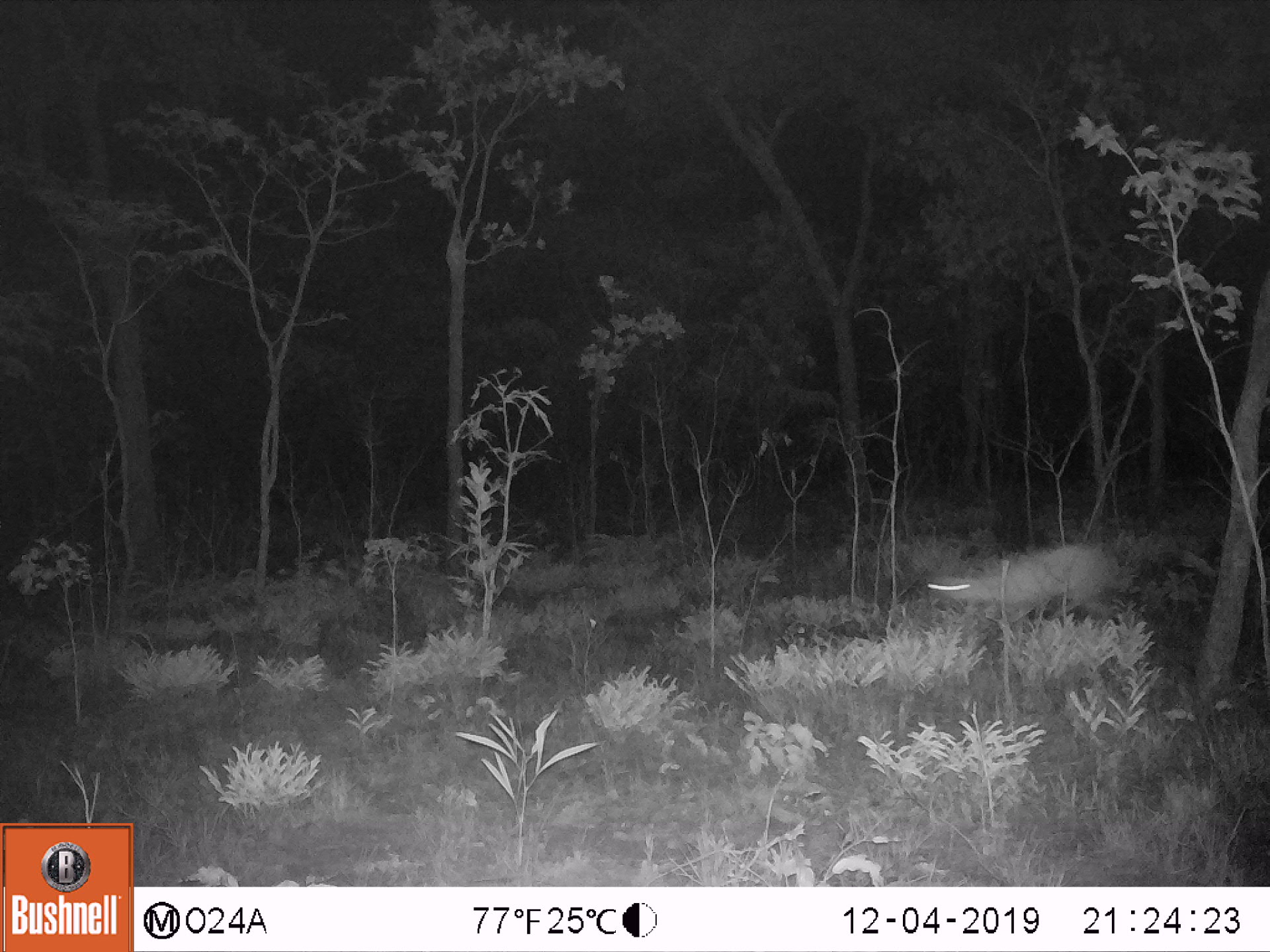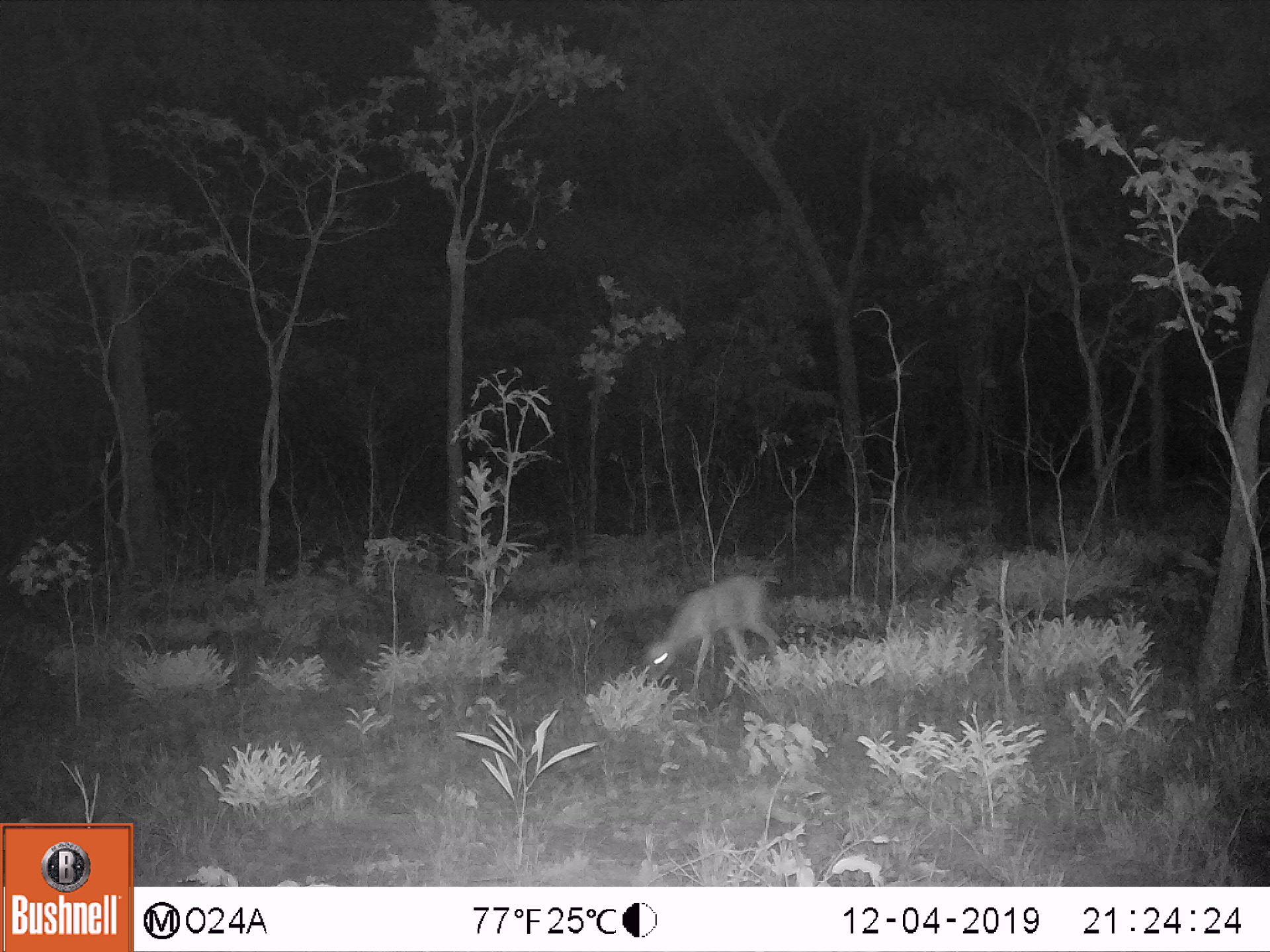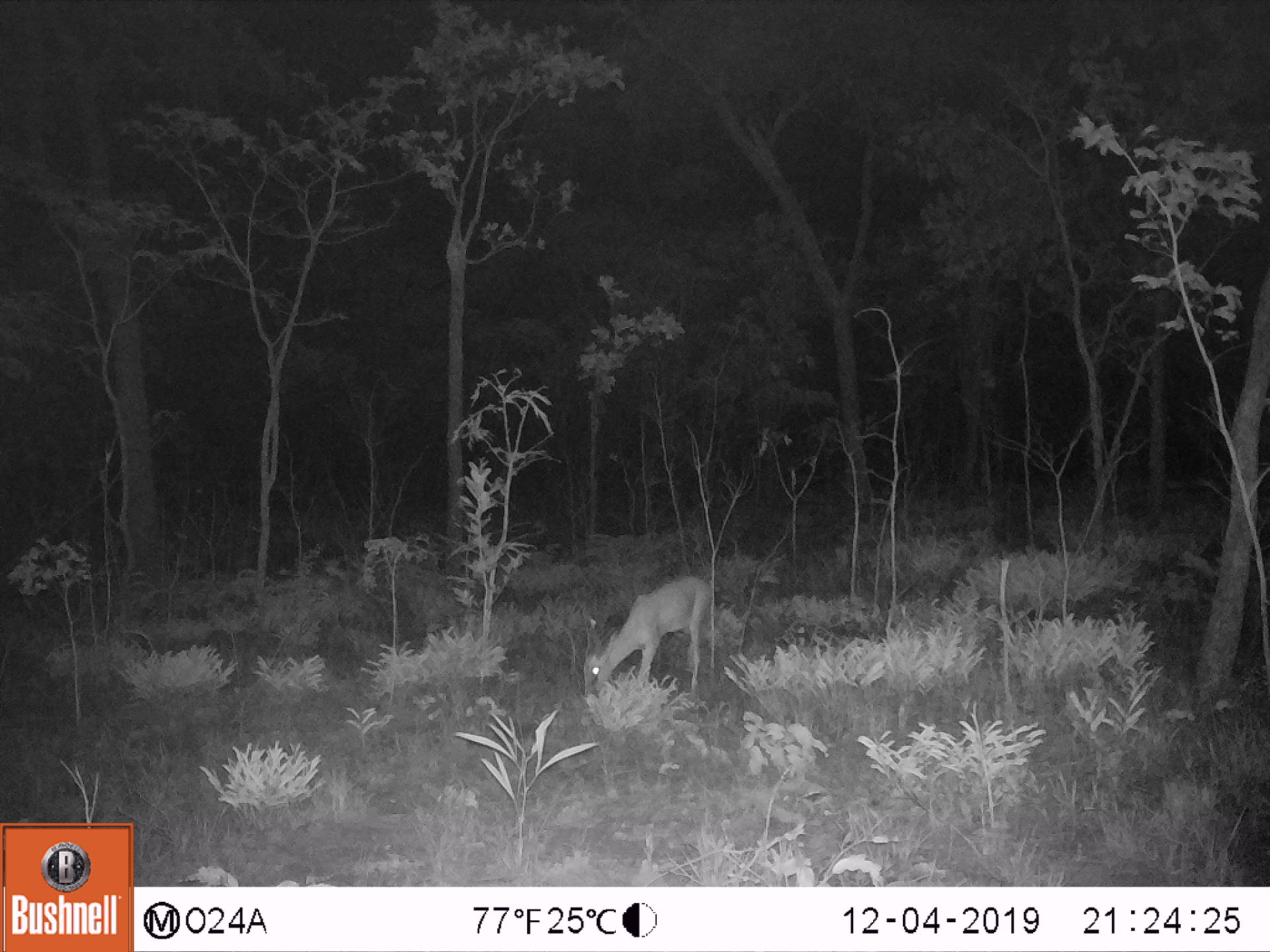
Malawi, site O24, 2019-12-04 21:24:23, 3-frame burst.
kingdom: Animalia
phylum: Chordata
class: Mammalia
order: Artiodactyla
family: Bovidae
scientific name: Antilopinae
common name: small antelope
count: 1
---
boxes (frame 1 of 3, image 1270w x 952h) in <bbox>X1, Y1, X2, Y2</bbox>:
small antelope: <bbox>906, 532, 1125, 651</bbox>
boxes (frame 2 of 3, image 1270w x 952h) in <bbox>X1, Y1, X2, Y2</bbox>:
small antelope: <bbox>604, 562, 789, 709</bbox>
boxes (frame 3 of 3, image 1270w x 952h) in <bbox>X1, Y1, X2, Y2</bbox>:
small antelope: <bbox>563, 566, 714, 709</bbox>